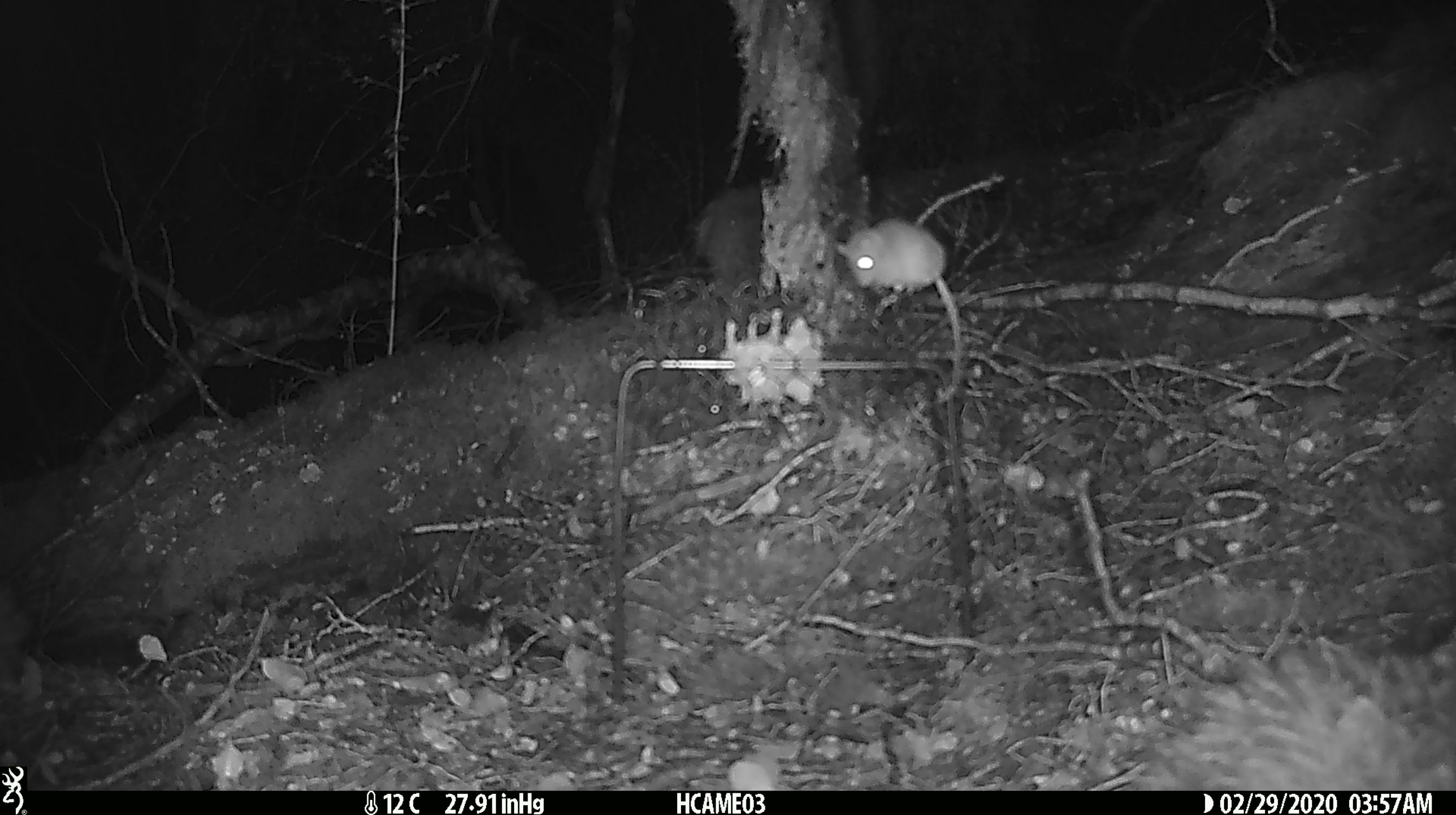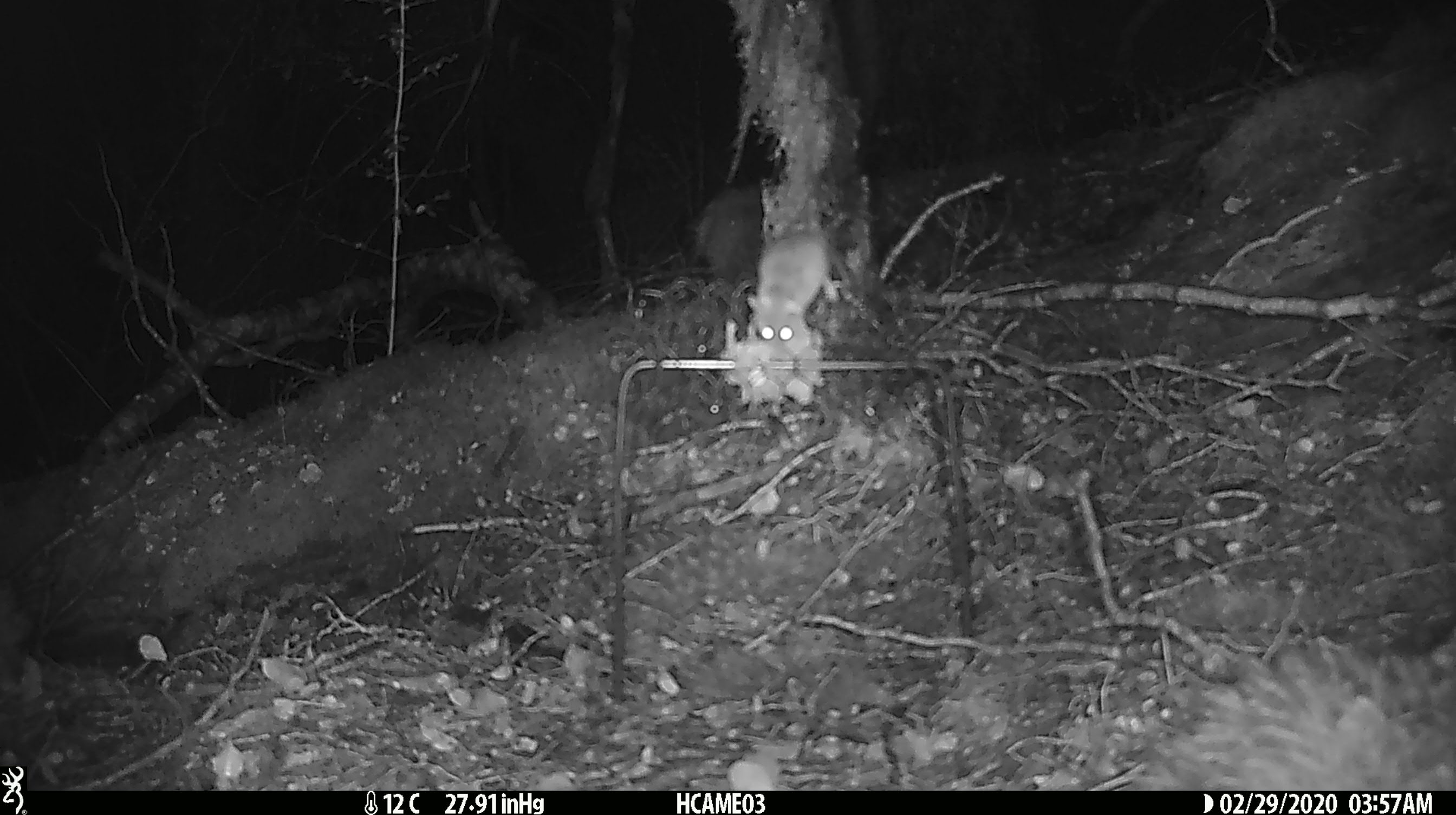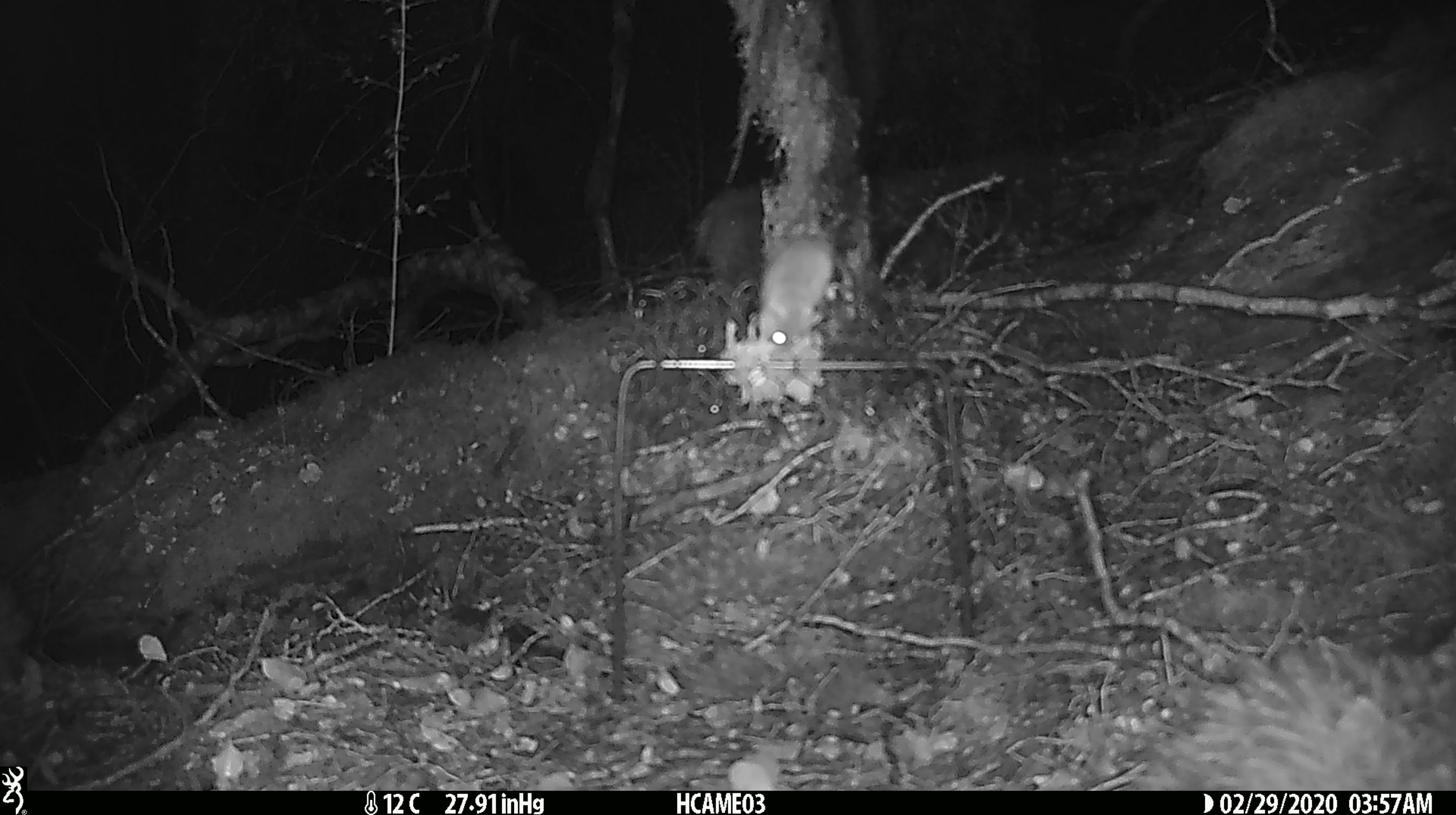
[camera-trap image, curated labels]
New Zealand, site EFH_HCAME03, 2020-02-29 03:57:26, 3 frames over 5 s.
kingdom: Animalia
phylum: Chordata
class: Mammalia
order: Rodentia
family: Muridae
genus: Mus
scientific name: Mus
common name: mouse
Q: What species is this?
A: Mouse (Mus).